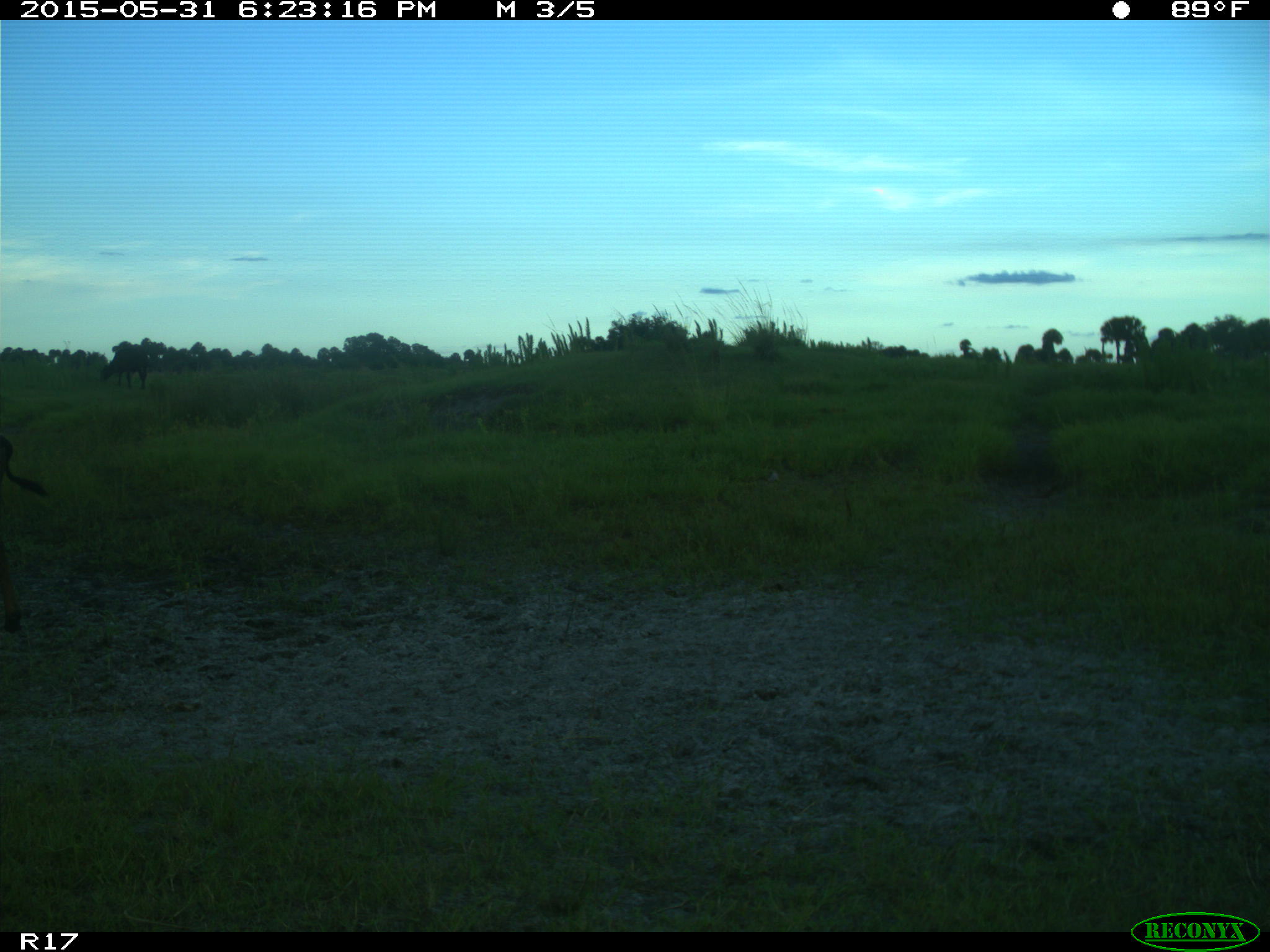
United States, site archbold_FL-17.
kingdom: Animalia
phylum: Chordata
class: Mammalia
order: Artiodactyla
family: Bovidae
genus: Bos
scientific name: Bos taurus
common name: domestic cow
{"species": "Bos taurus (domestic cow)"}